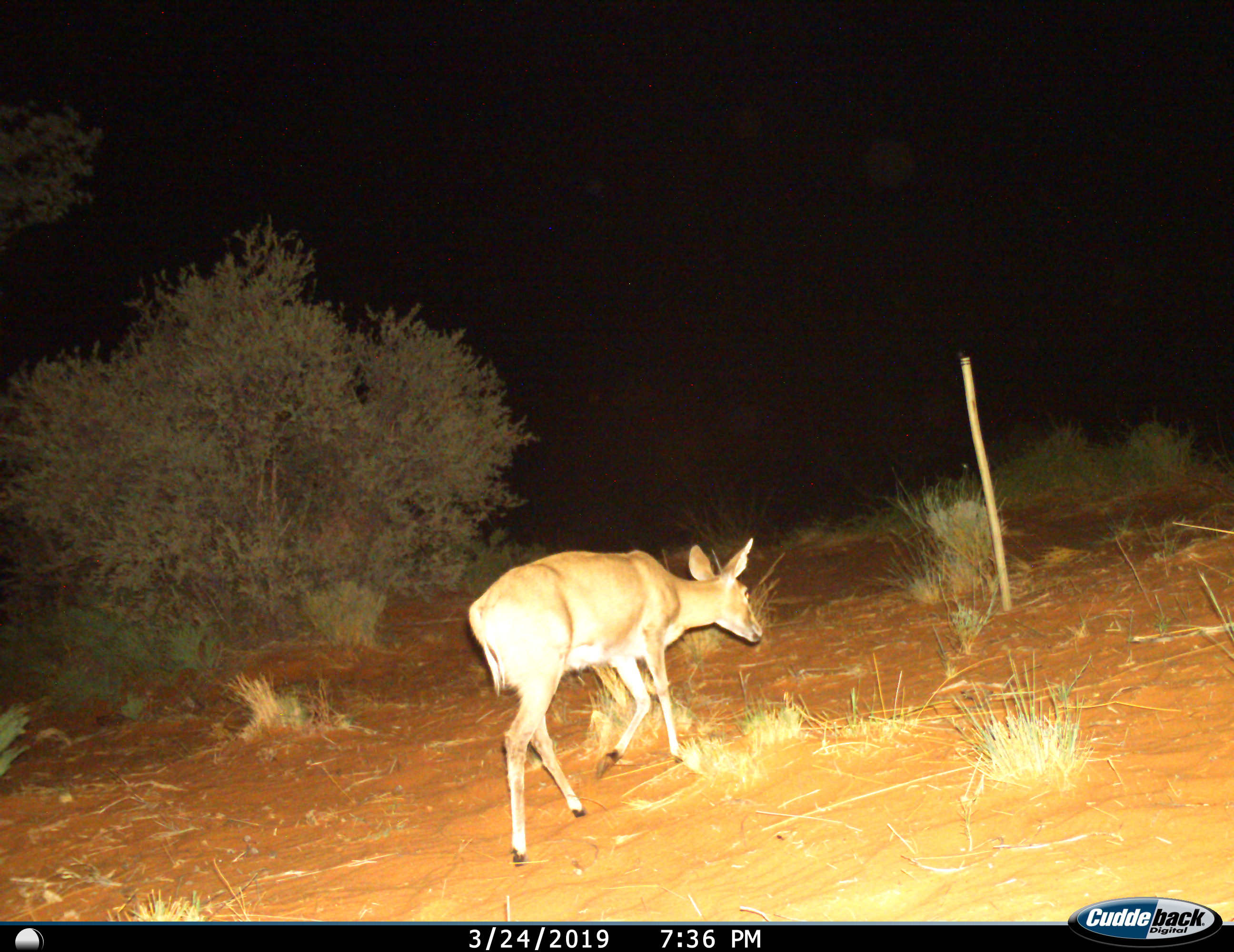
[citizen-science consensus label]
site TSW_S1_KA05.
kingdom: Animalia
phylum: Chordata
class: Mammalia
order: Artiodactyla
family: Bovidae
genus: Raphicerus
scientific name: Raphicerus campestris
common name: steenbok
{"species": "steenbok (Raphicerus campestris)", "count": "1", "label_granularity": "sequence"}